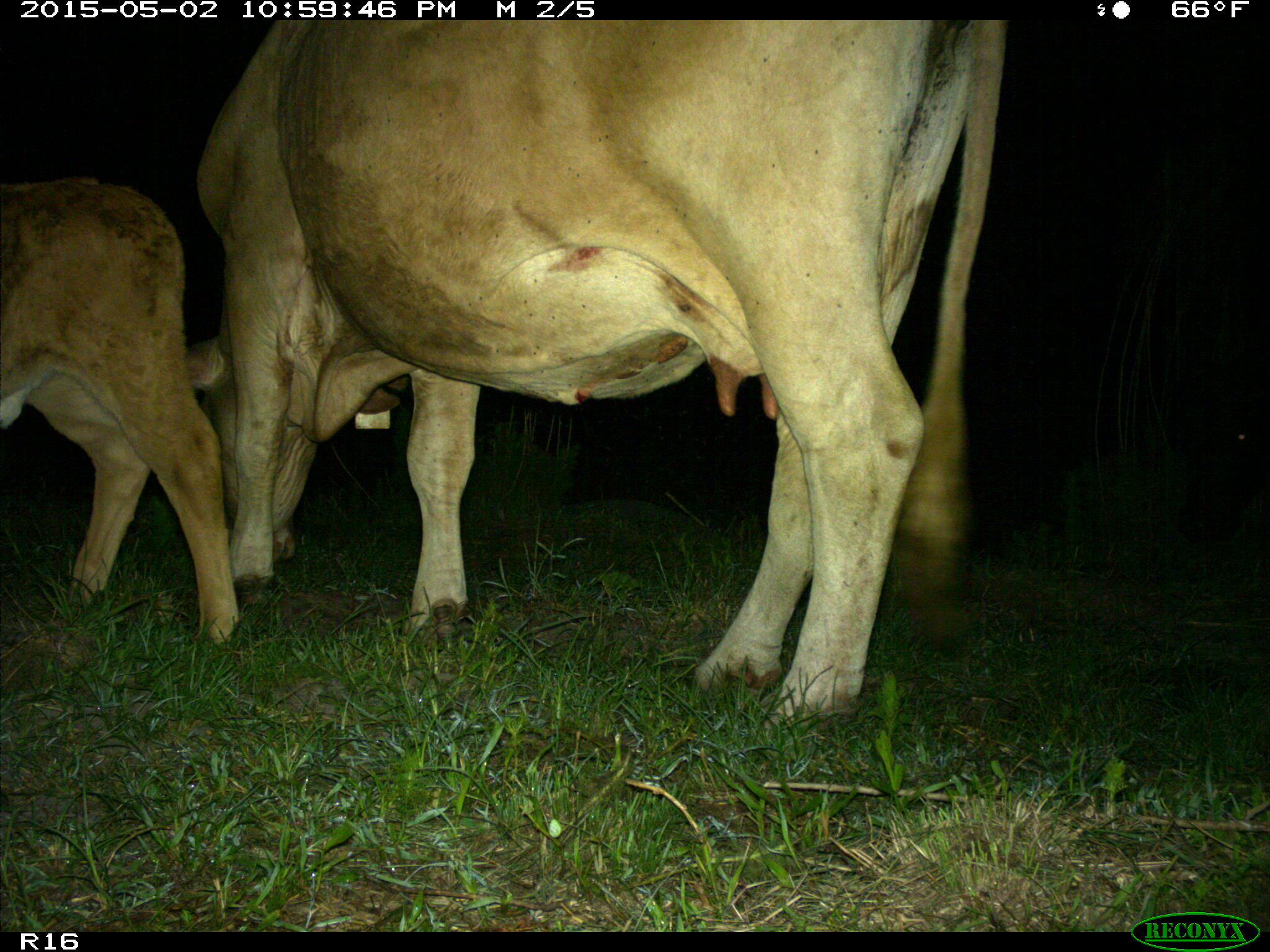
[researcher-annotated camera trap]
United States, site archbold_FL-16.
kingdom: Animalia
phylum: Chordata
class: Mammalia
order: Artiodactyla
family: Bovidae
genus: Bos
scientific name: Bos taurus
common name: domestic cow